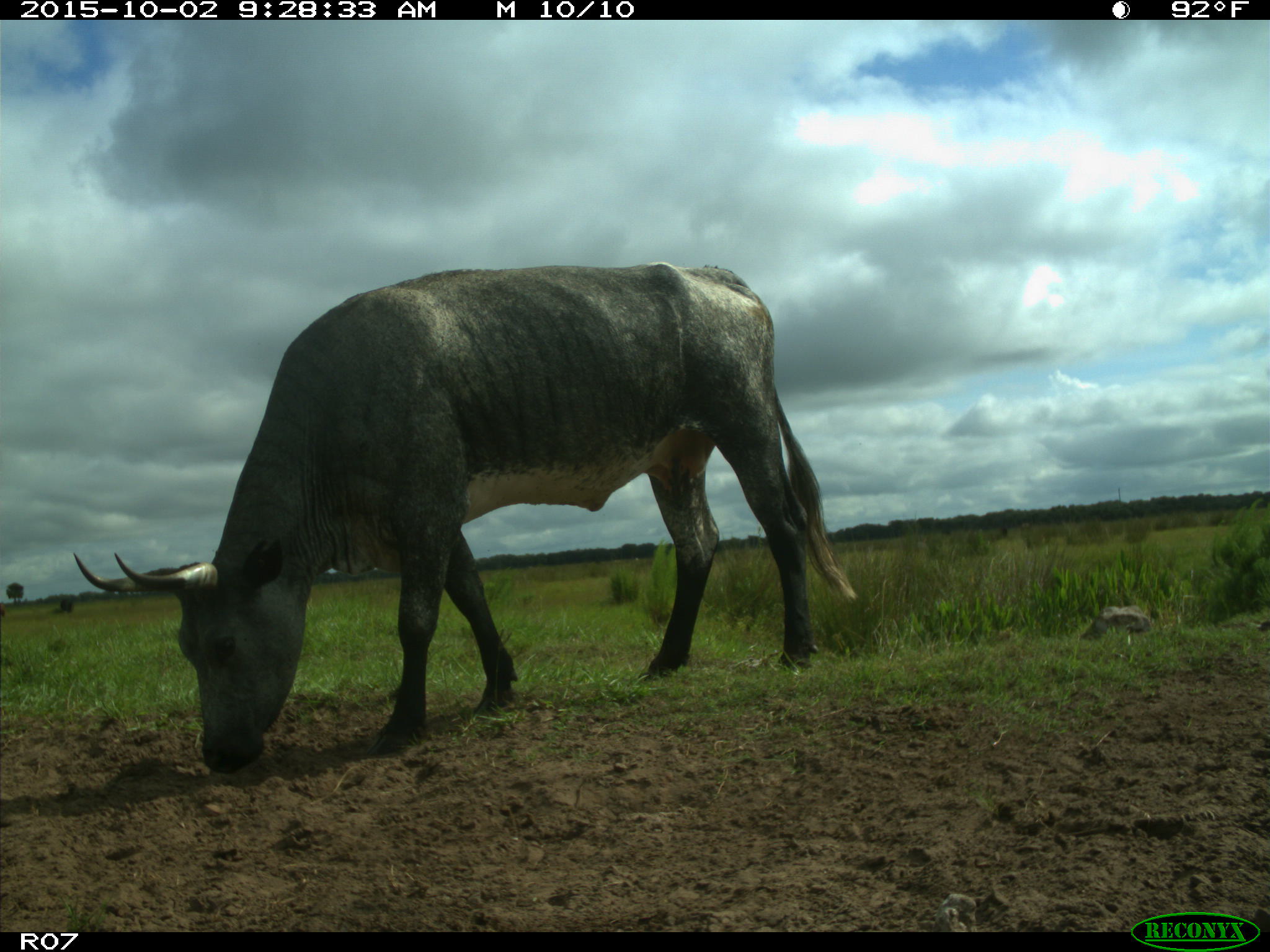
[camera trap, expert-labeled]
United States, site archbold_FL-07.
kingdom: Animalia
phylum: Chordata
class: Mammalia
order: Artiodactyla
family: Bovidae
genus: Bos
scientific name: Bos taurus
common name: domestic cow